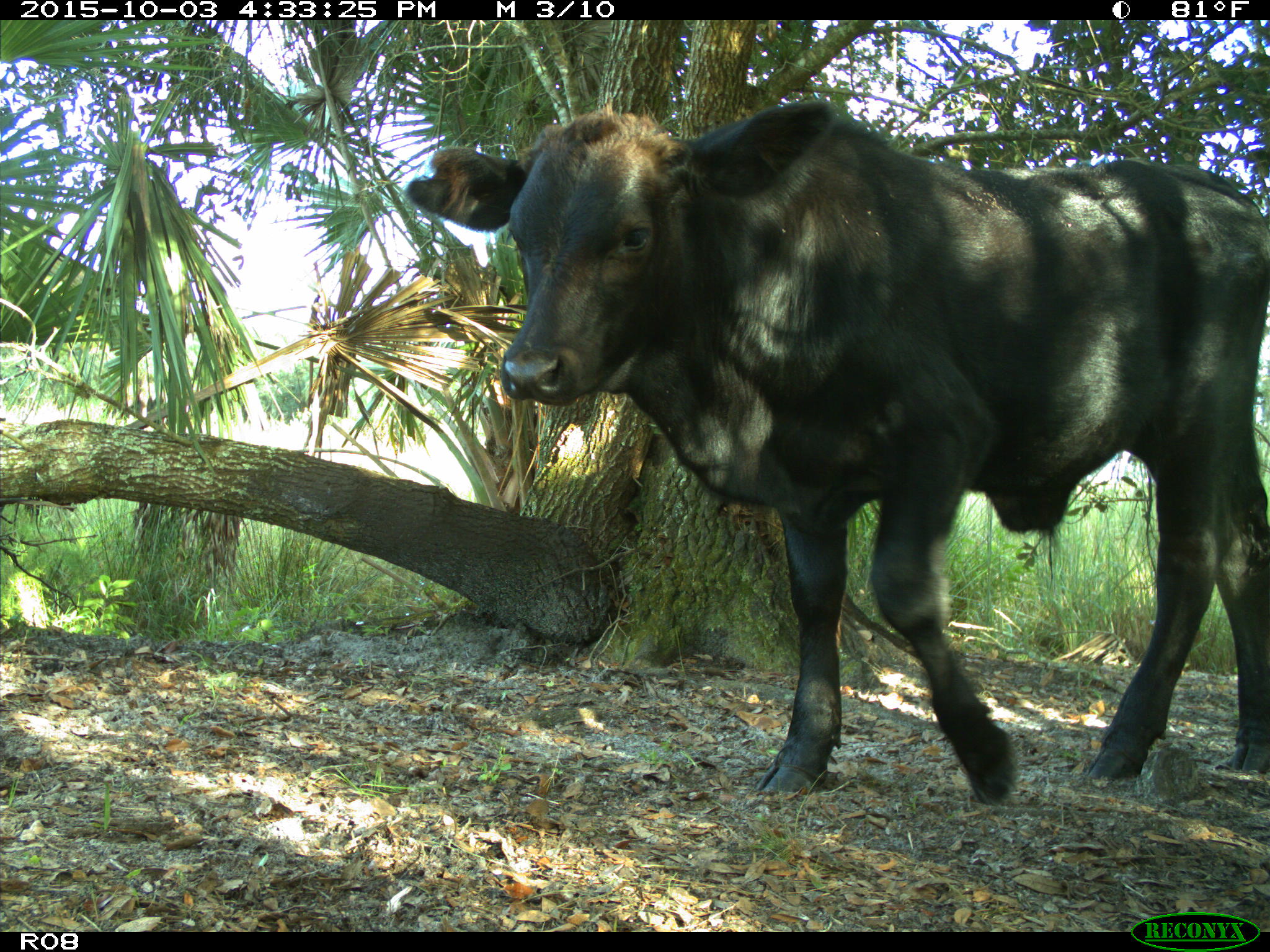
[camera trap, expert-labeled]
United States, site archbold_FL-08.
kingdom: Animalia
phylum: Chordata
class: Mammalia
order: Artiodactyla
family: Bovidae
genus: Bos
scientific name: Bos taurus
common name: domestic cow